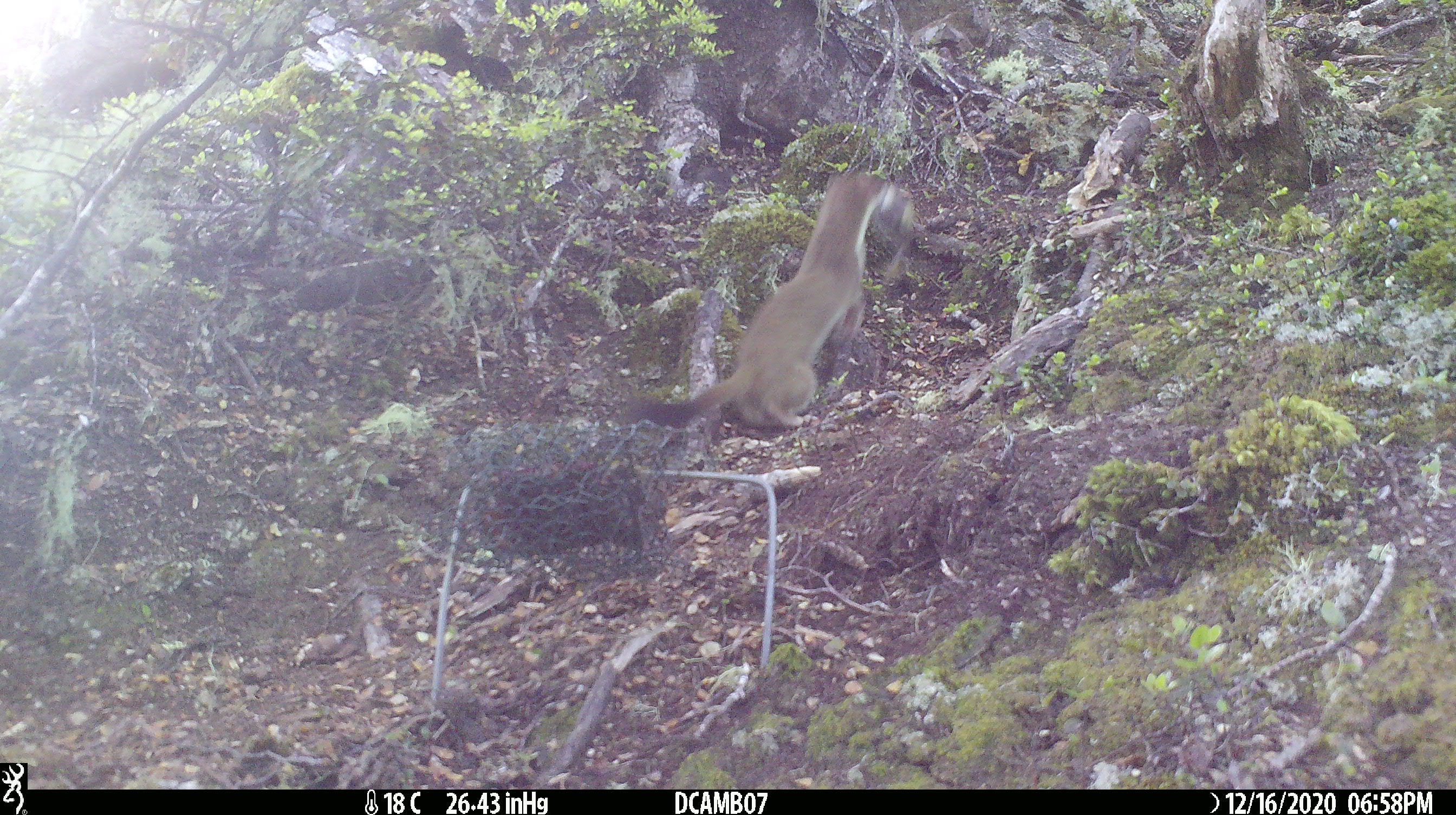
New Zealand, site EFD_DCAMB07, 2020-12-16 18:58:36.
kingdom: Animalia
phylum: Chordata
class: Mammalia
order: Carnivora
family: Mustelidae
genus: Mustela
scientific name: Mustela erminea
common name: stoat